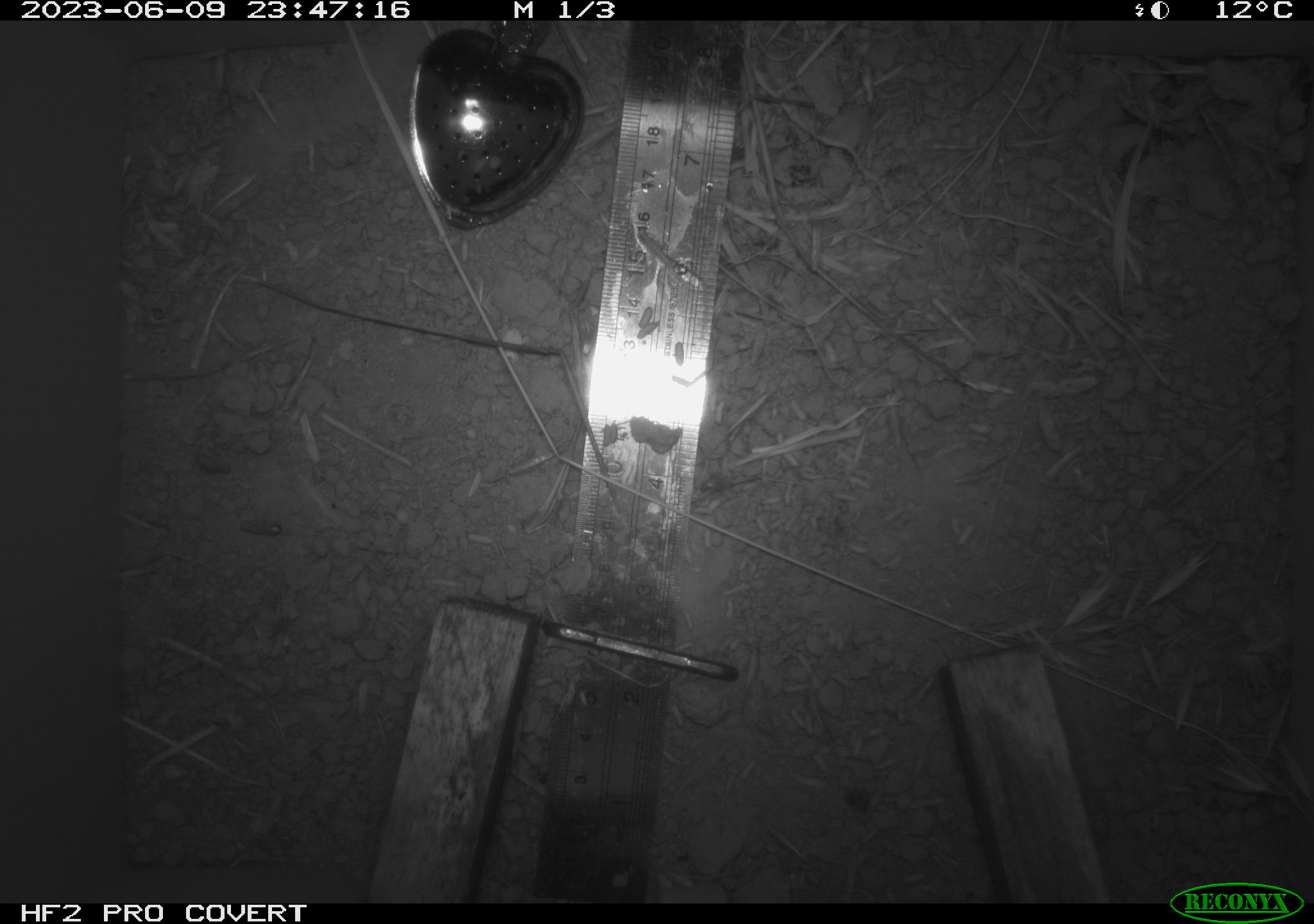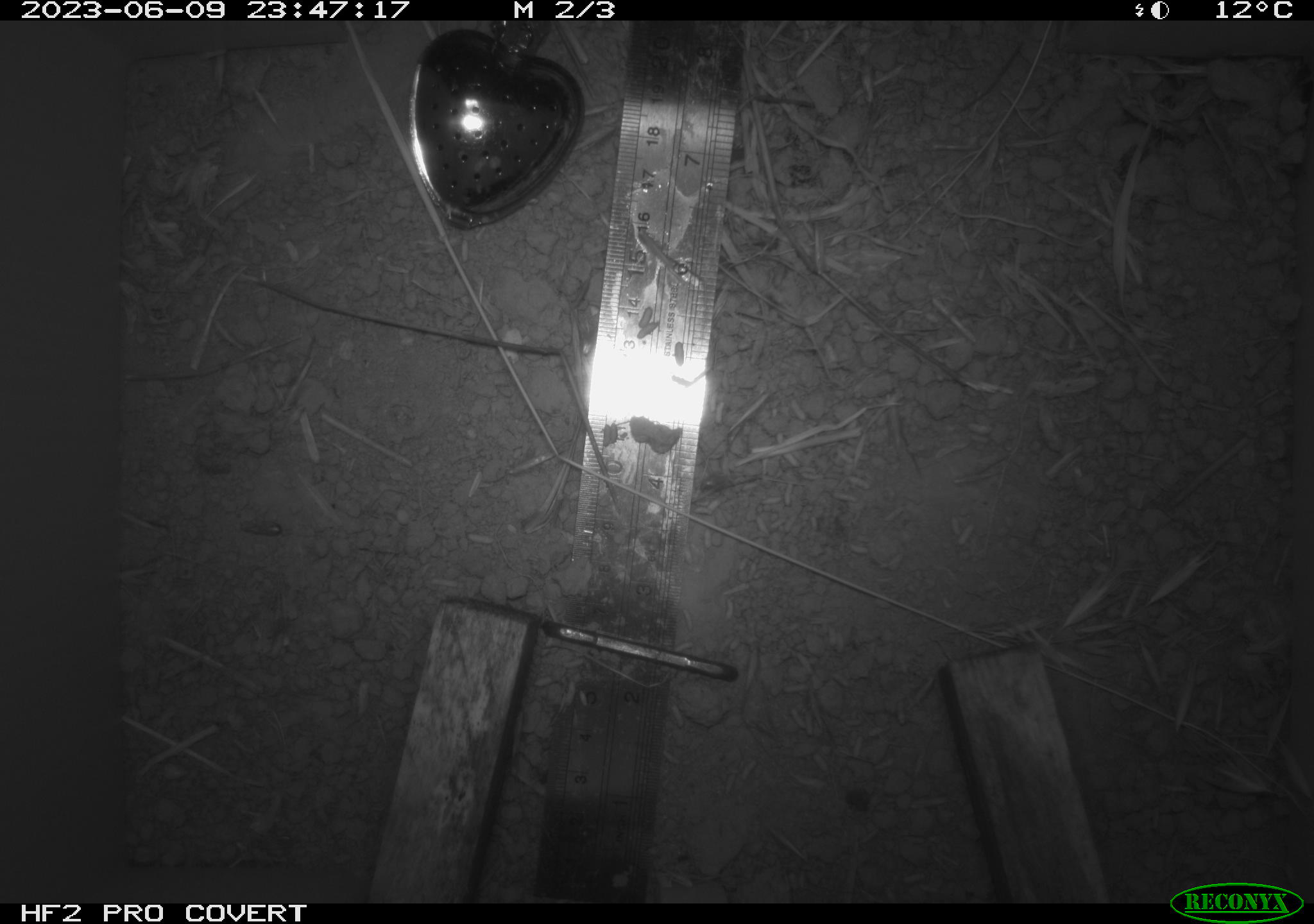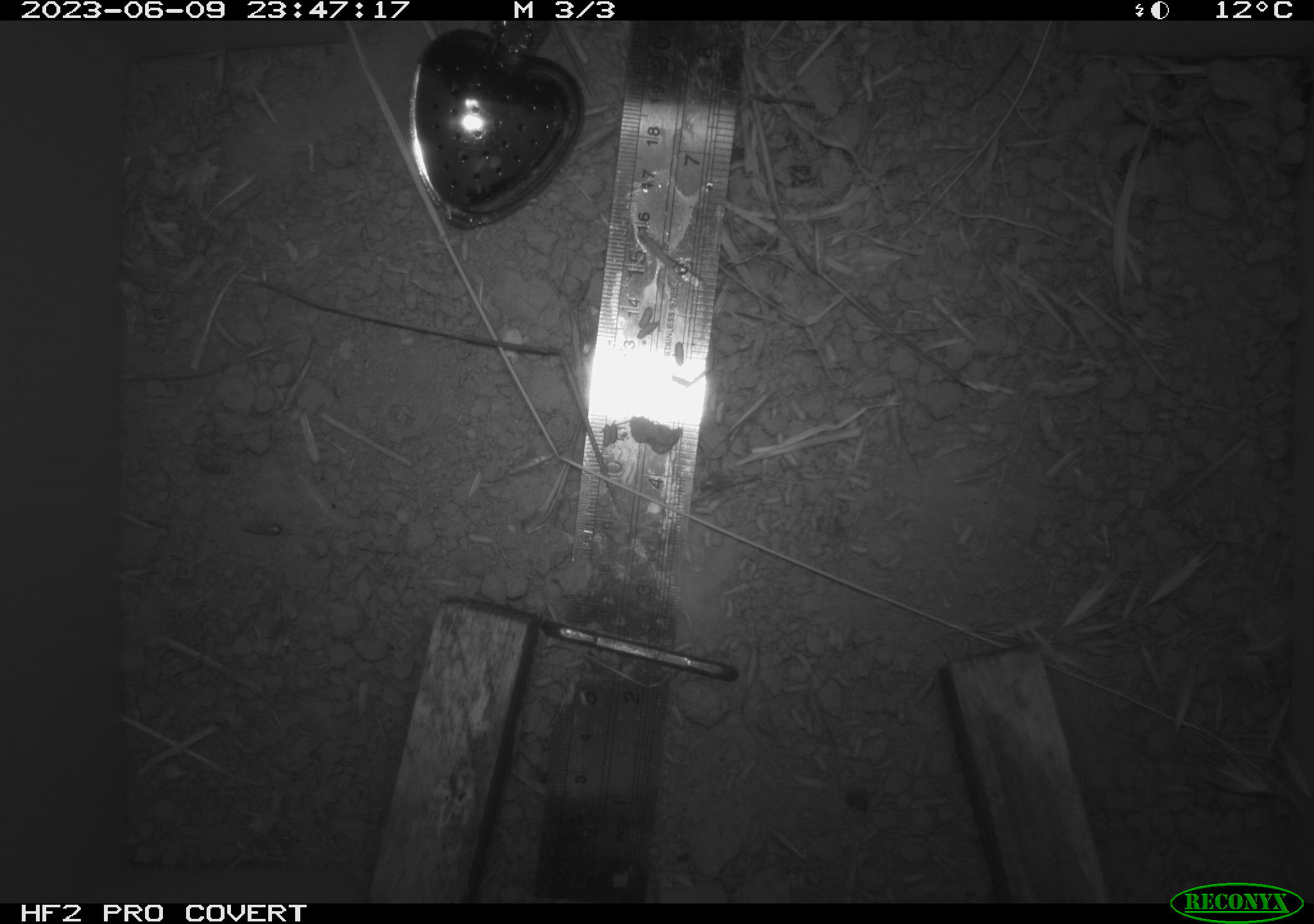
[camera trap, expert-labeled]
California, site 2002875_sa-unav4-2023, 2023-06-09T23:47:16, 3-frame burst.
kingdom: Animalia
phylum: Chordata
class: Mammalia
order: Rodentia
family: Cricetidae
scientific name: Arvicolinae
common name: voles, lemmings, and muskrats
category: arvicolinae subfamily